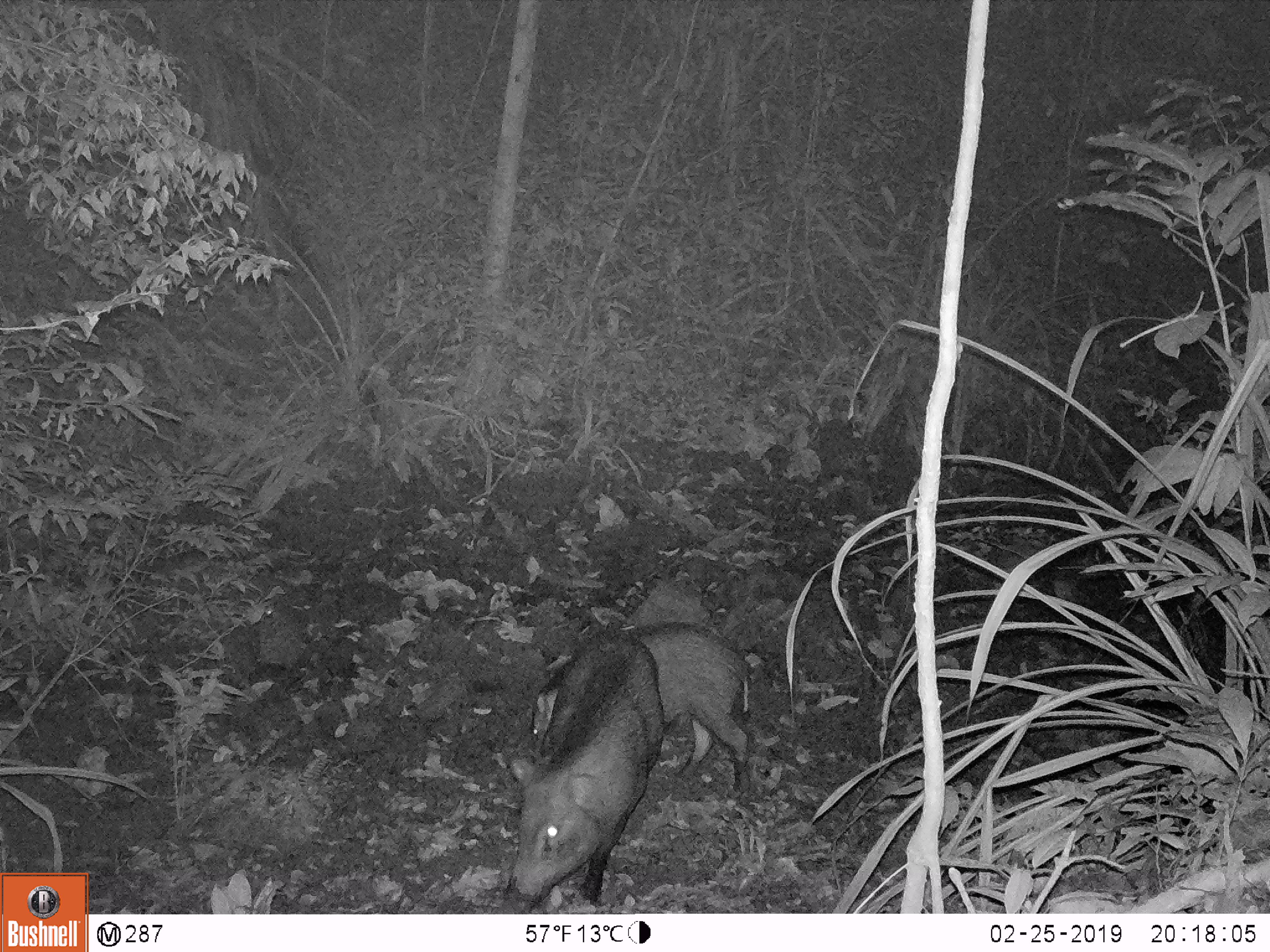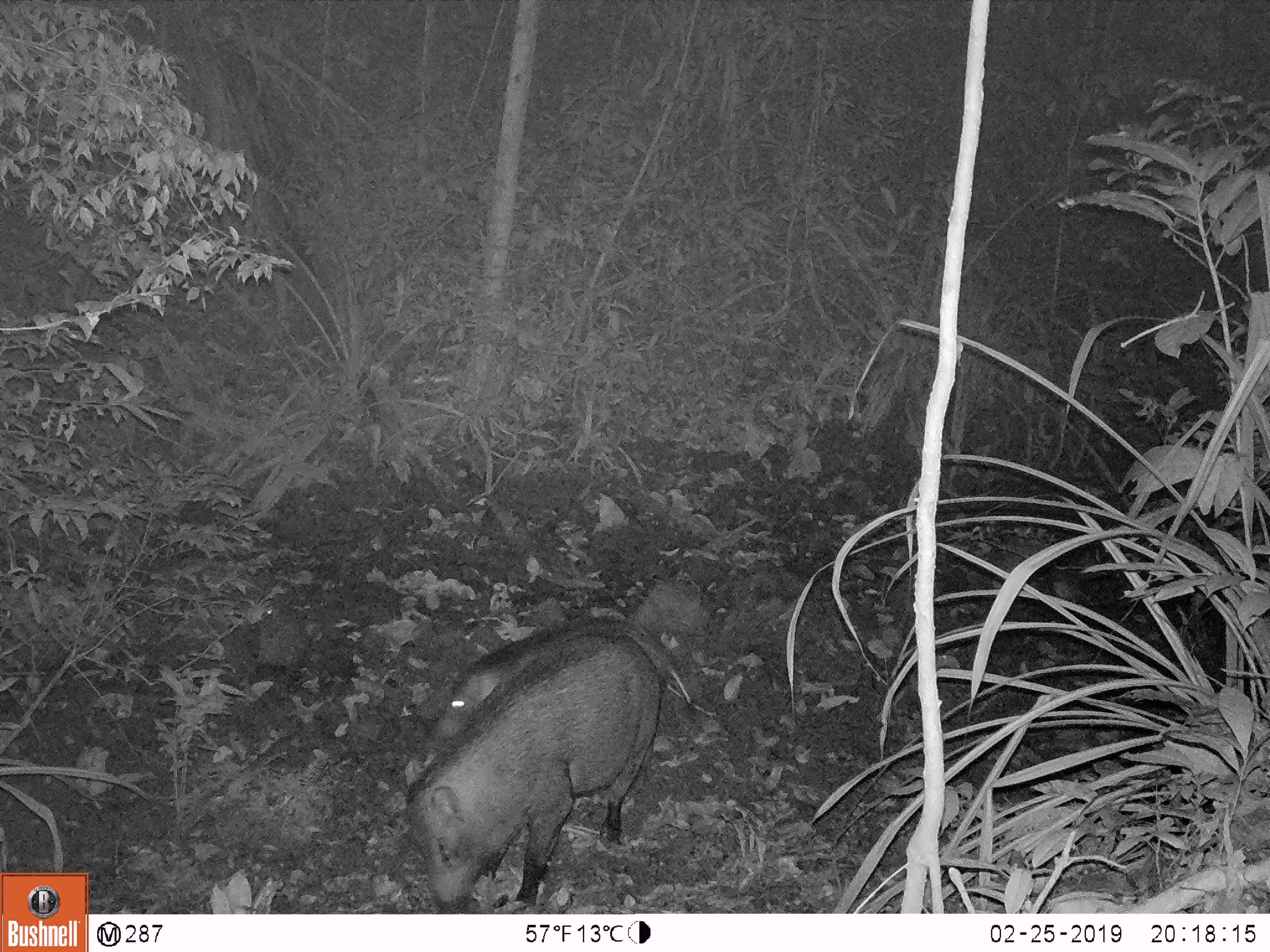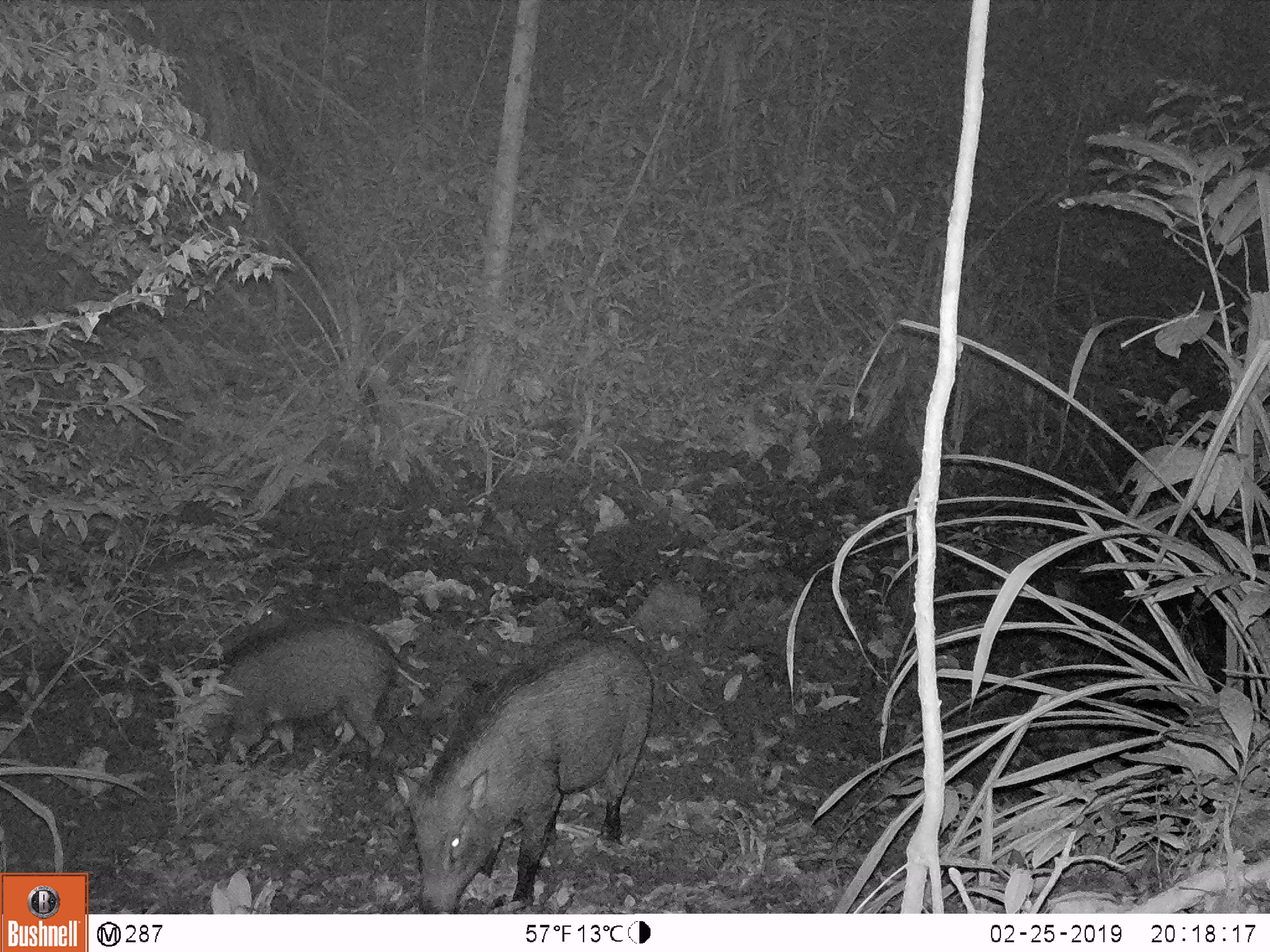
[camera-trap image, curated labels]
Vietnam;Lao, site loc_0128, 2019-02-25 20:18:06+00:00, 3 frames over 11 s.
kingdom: Animalia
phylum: Chordata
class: Mammalia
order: Artiodactyla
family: Suidae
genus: Sus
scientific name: Sus scrofa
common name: eurasian wild pig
Eurasian wild pig (Sus scrofa). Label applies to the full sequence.